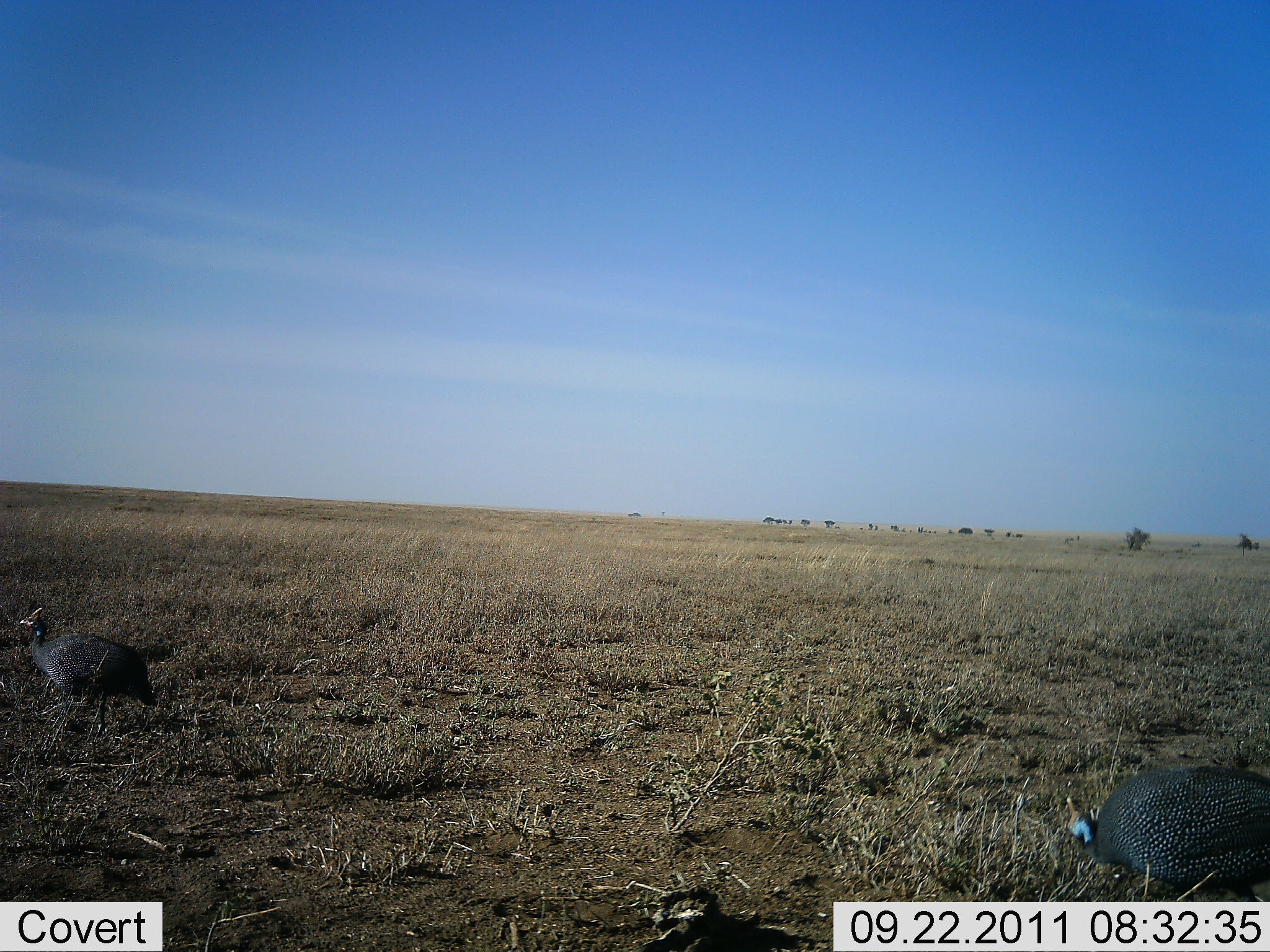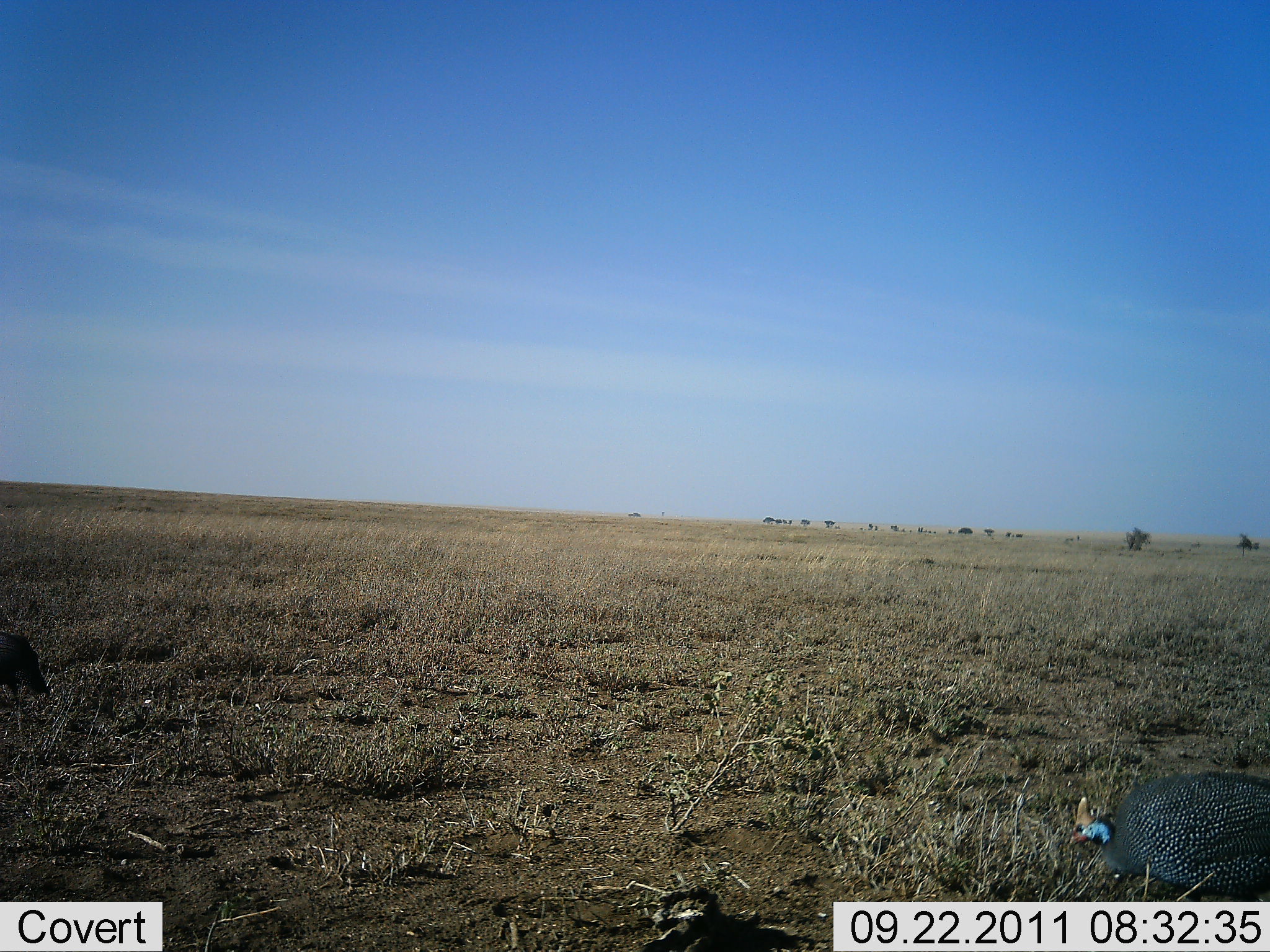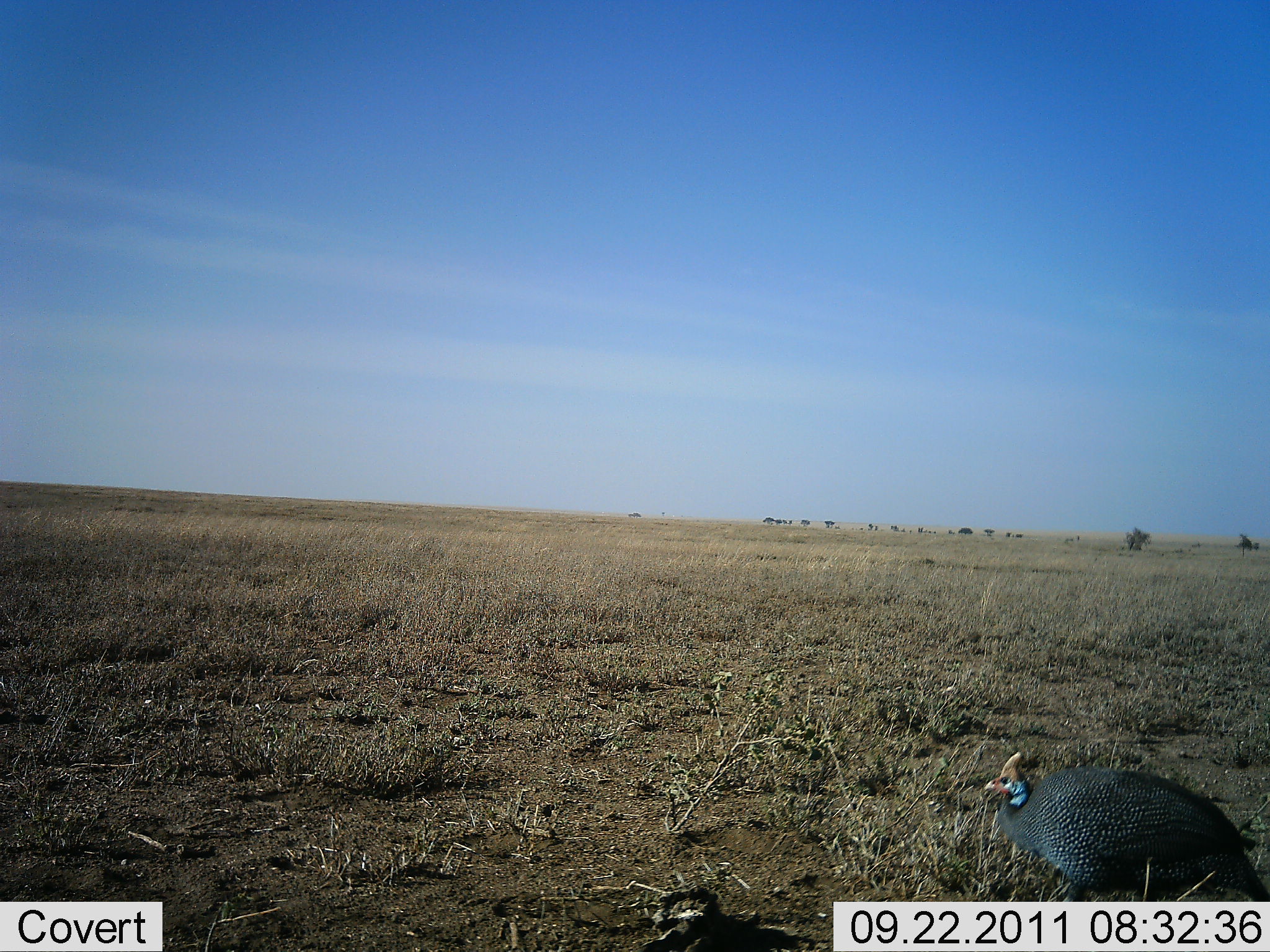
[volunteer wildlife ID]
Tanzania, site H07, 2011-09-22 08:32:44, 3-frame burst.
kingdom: Animalia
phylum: Chordata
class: Aves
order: Galliformes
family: Numididae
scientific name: Numididae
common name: guinea fowl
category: guineafowl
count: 2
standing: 15%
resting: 0%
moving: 92%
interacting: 0%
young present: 0%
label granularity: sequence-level